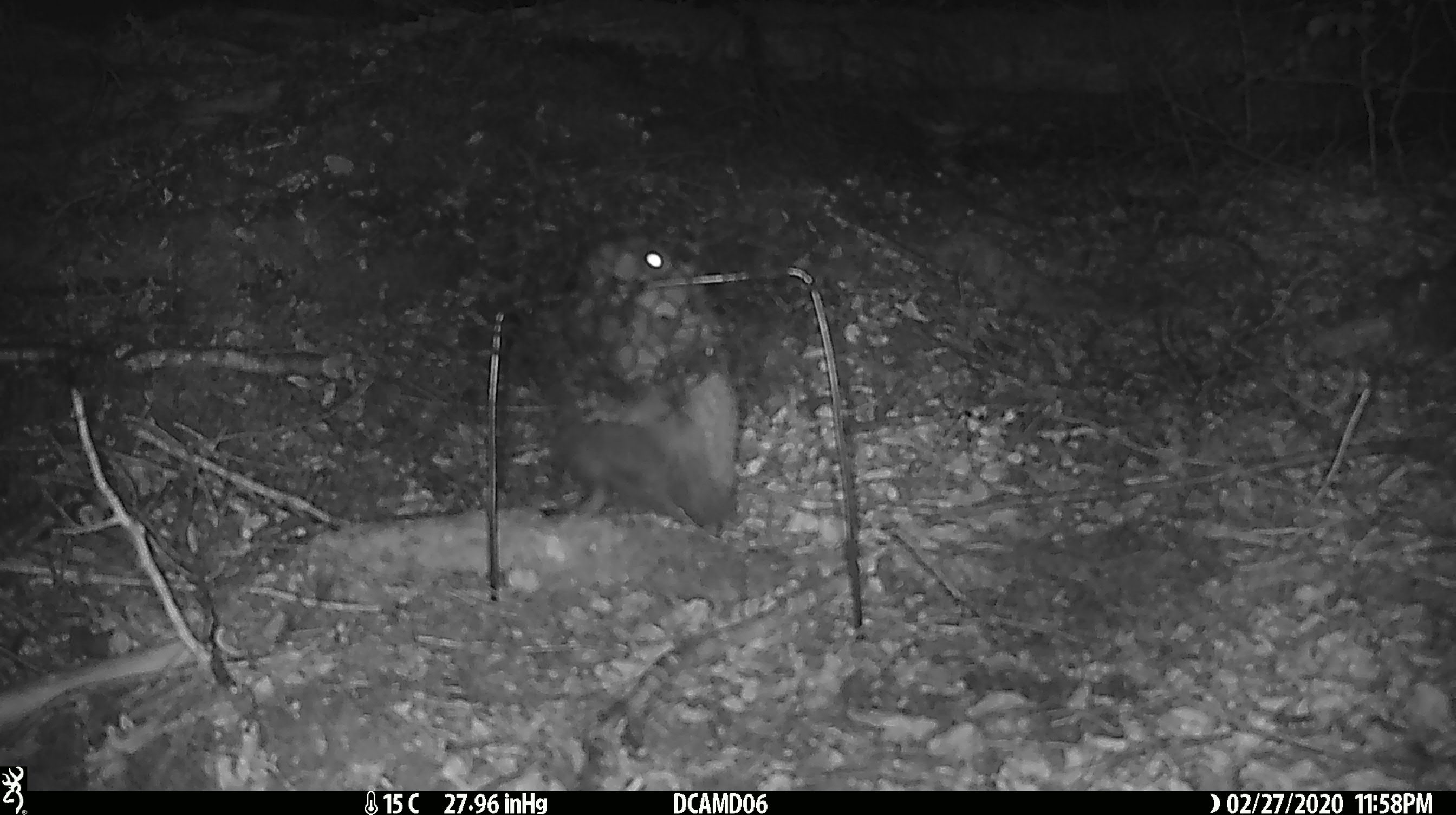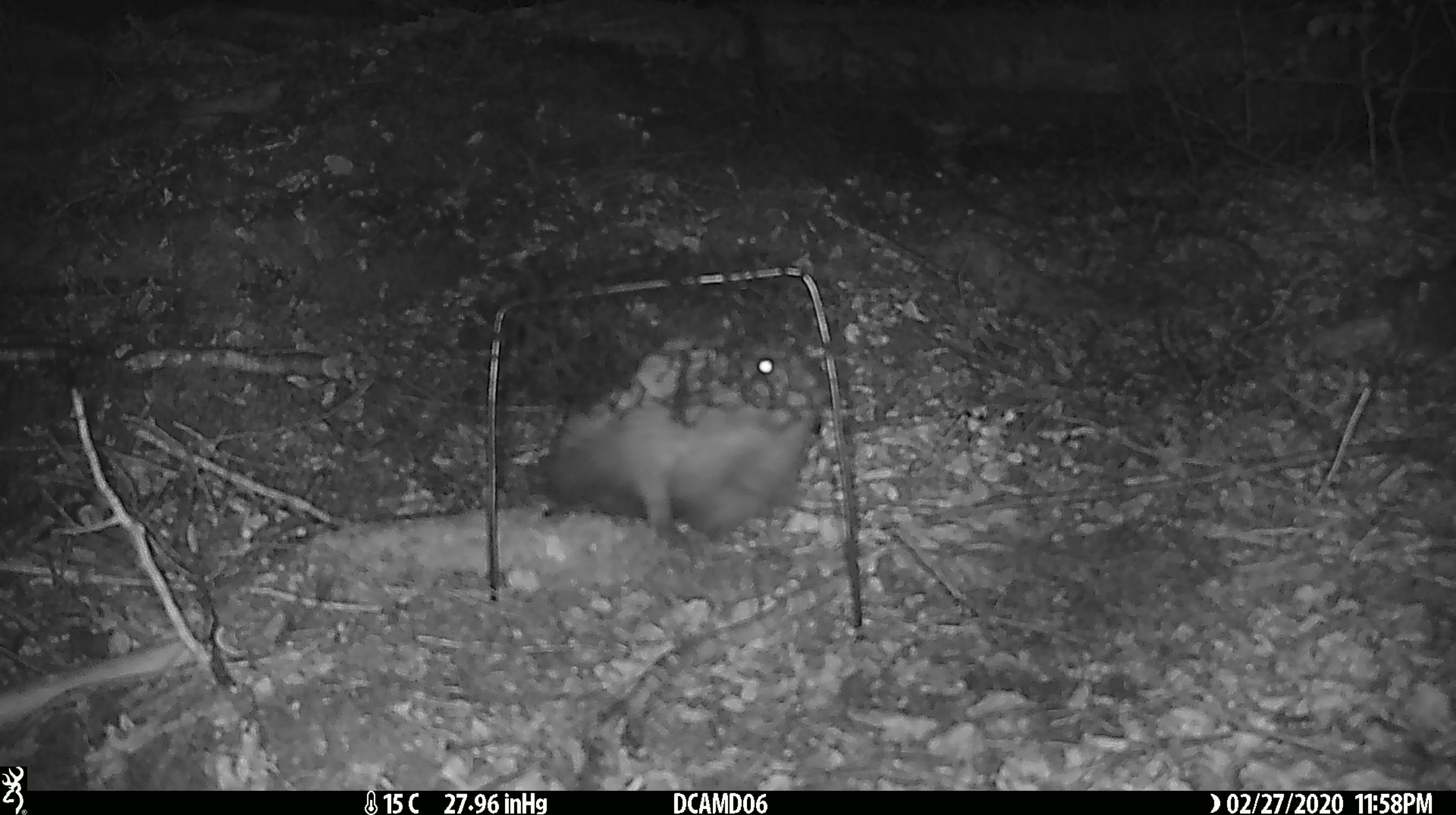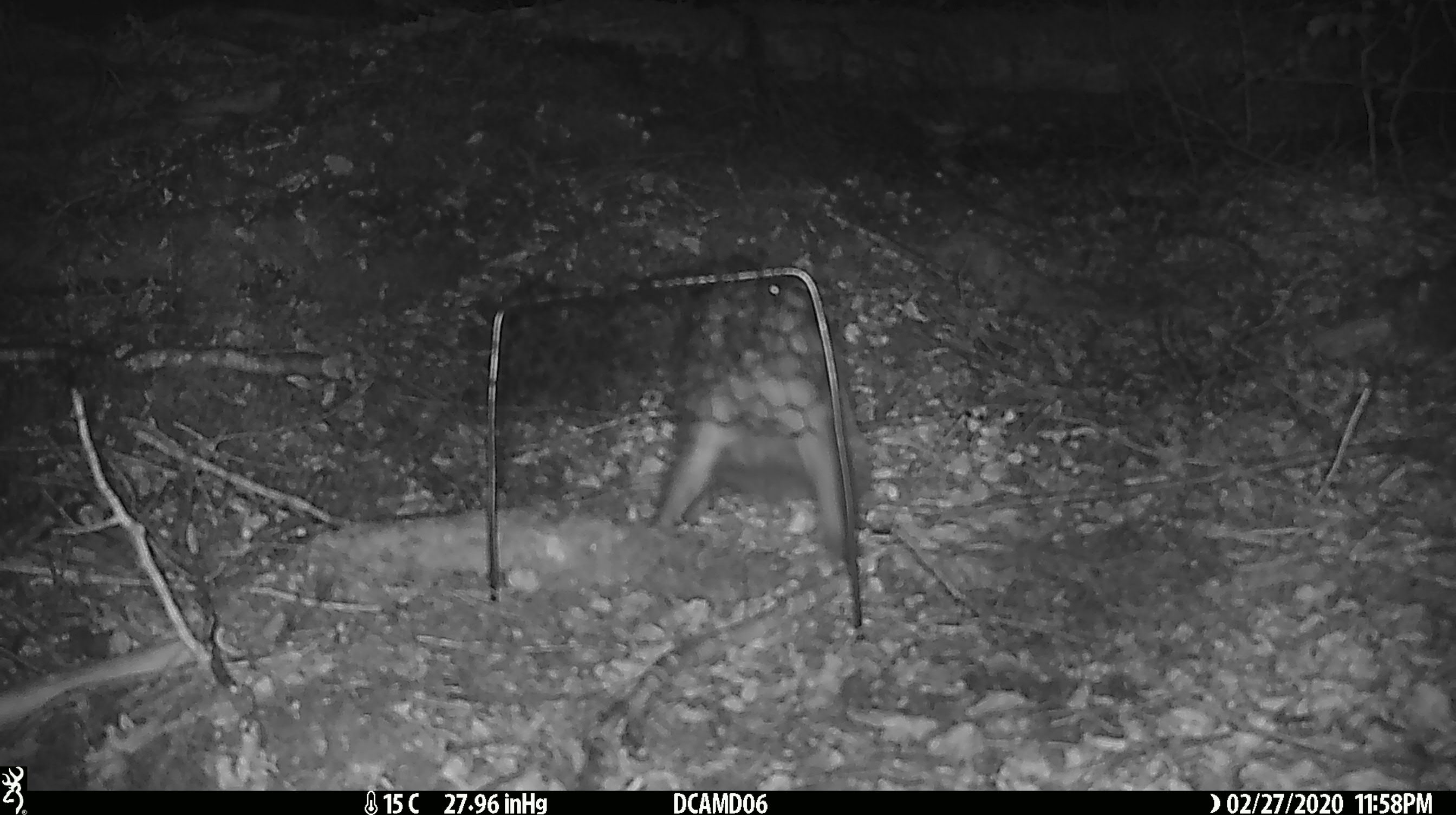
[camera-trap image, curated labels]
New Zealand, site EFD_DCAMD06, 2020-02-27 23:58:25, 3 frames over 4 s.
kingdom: Animalia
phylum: Chordata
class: Mammalia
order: Eulipotyphla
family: Erinaceidae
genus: Erinaceus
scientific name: Erinaceus europaeus europaeus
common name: european hedgehog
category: hedgehog